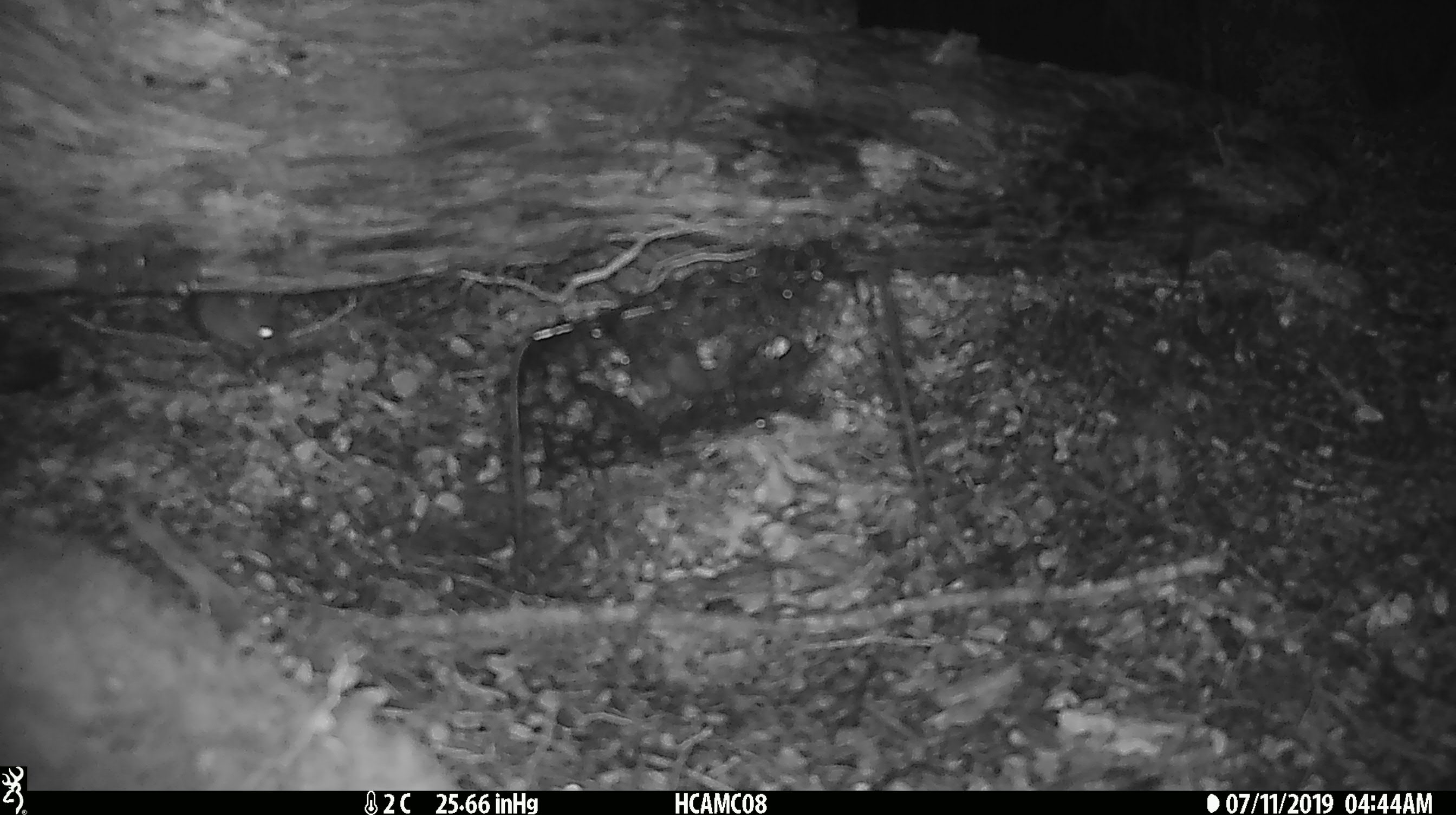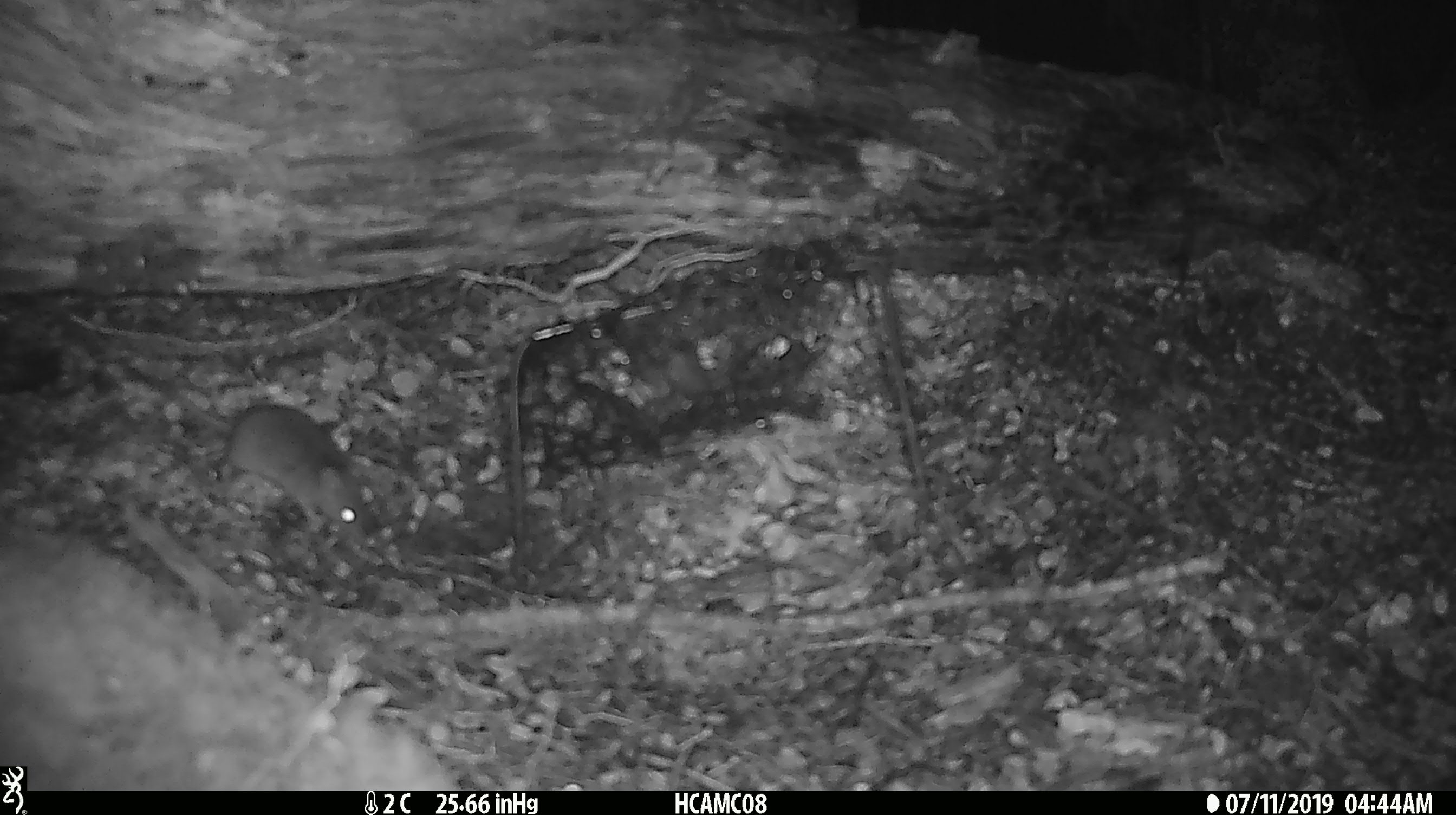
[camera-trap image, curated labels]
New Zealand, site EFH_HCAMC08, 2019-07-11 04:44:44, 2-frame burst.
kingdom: Animalia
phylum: Chordata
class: Mammalia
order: Rodentia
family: Muridae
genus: Mus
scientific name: Mus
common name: mouse